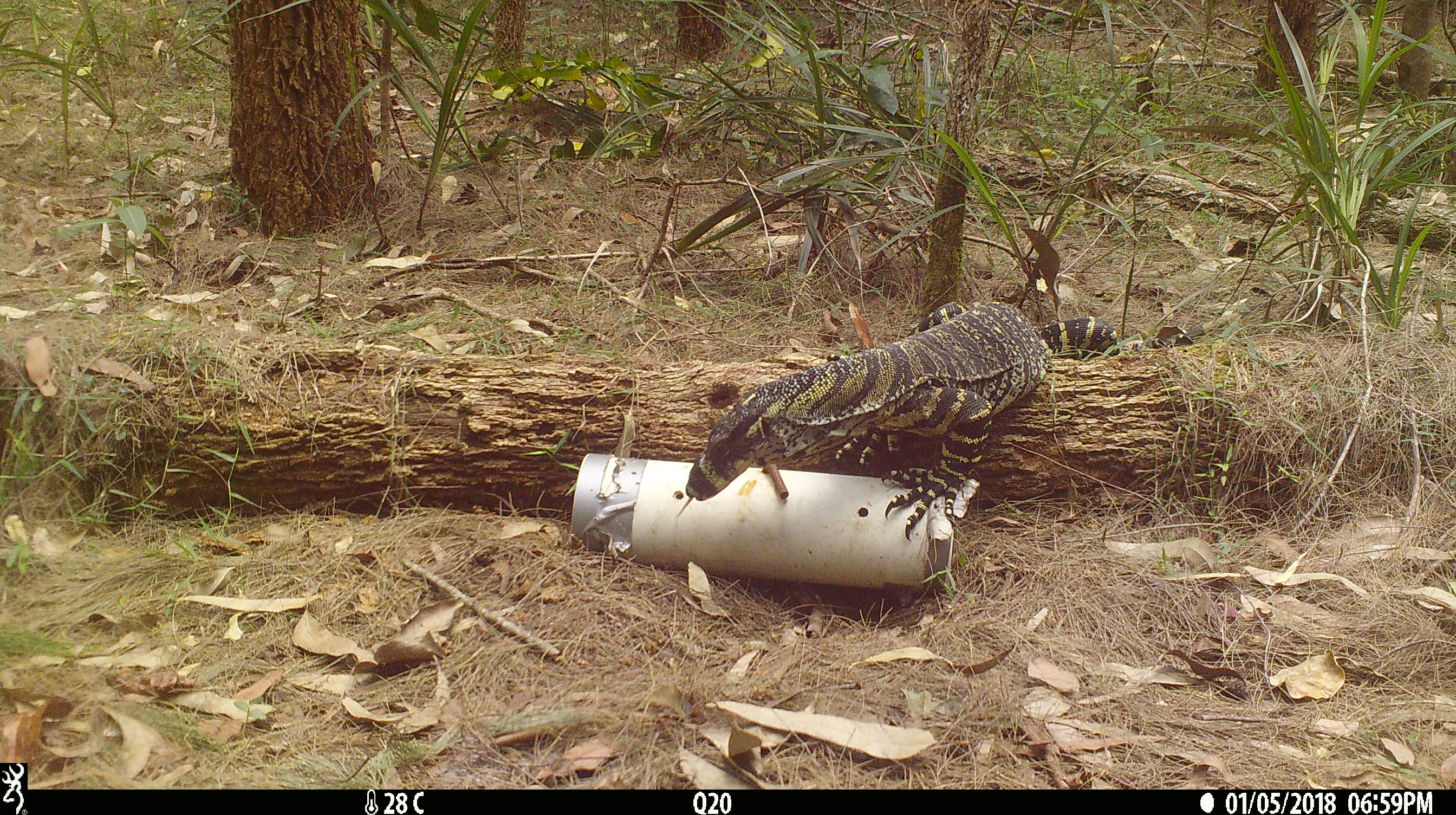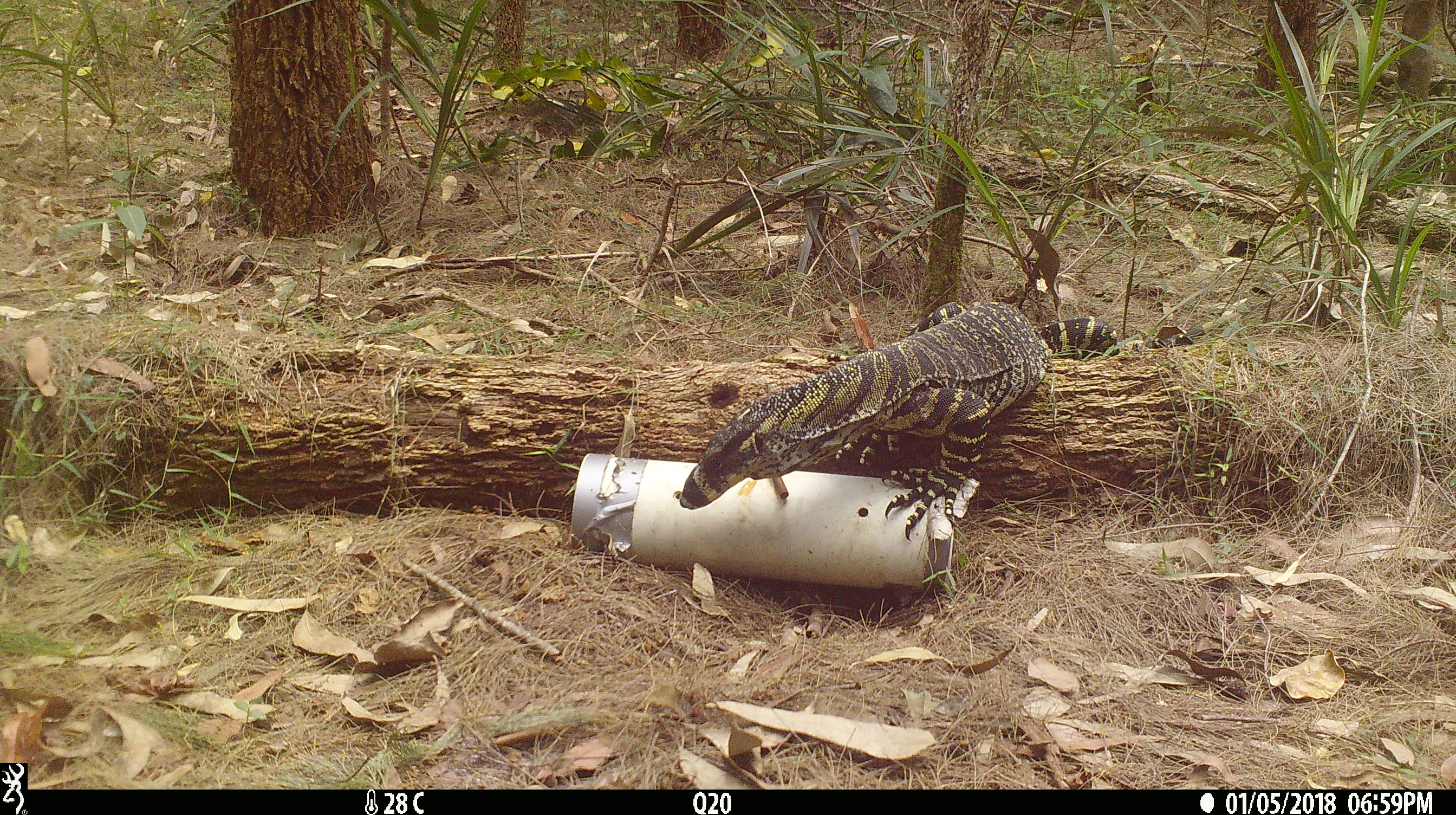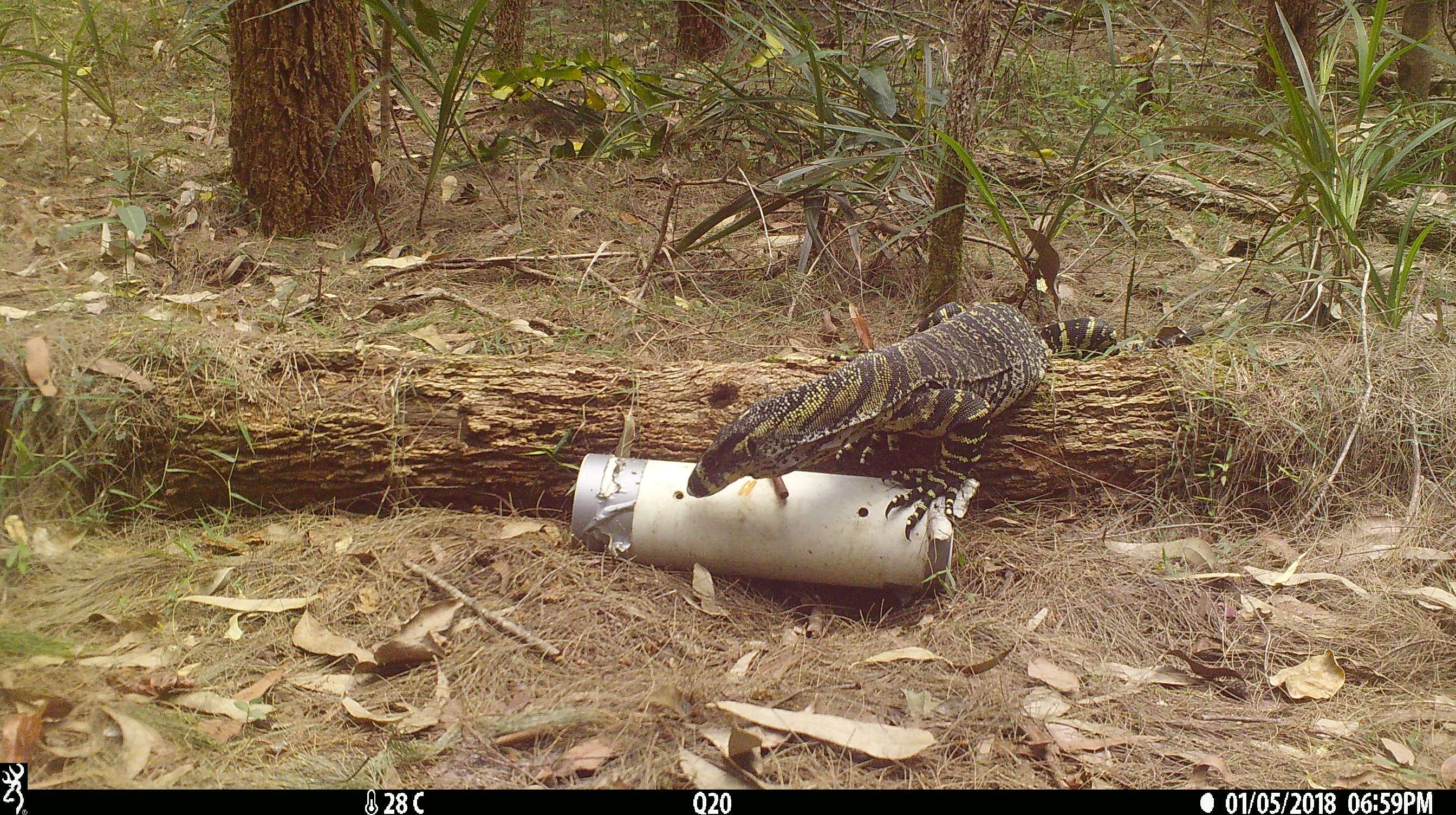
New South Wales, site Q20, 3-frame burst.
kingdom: Animalia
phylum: Chordata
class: Reptilia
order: Squamata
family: Varanidae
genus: Varanus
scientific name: Varanus varius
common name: lace monitor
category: goanna